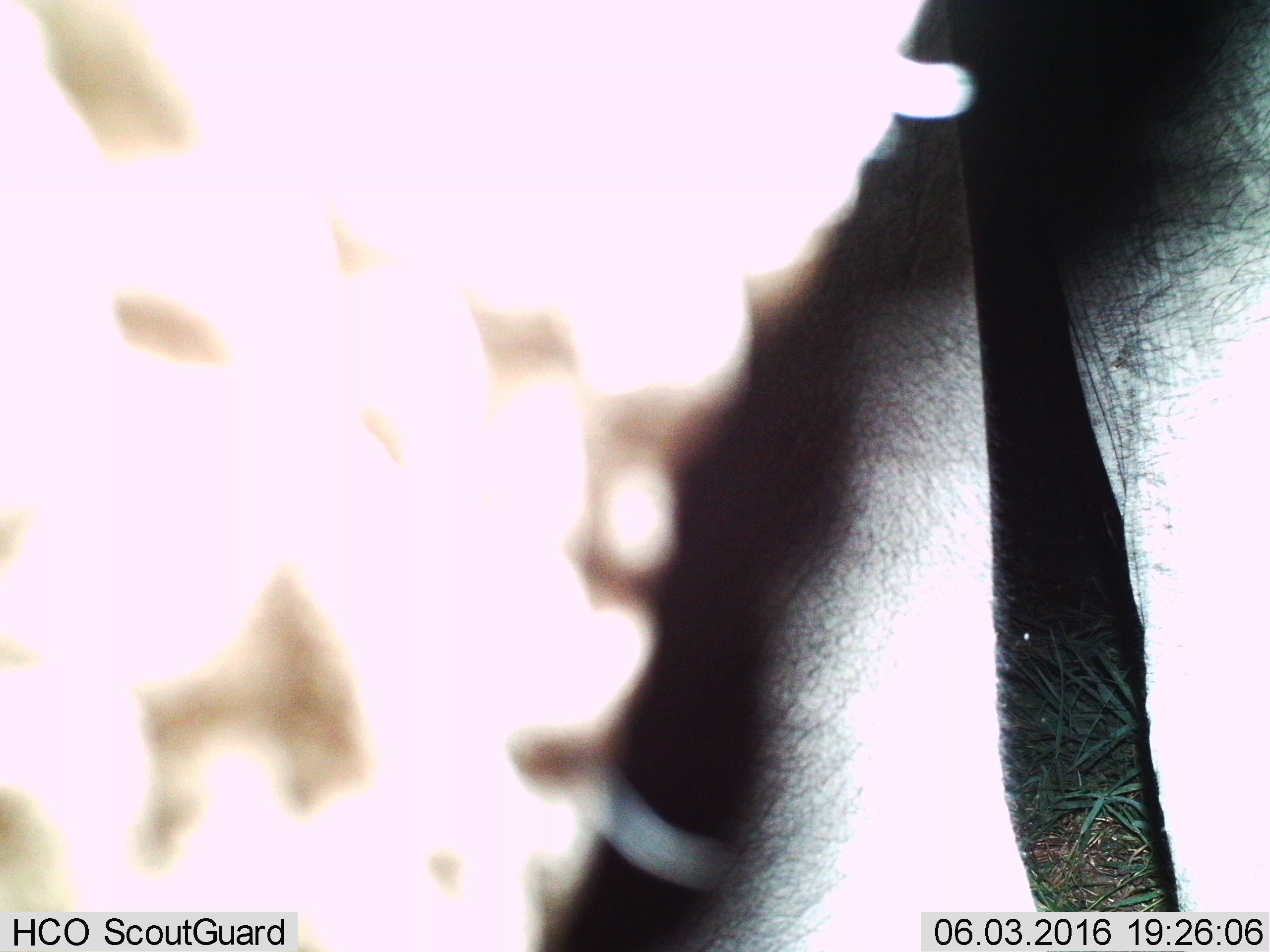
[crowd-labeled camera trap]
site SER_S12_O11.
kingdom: Animalia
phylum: Chordata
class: Mammalia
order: Proboscidea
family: Elephantidae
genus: Loxodonta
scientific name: Loxodonta africana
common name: african bush elephant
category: elephant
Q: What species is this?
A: Elephant (african bush elephant) (Loxodonta africana).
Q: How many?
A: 1.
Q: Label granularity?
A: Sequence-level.